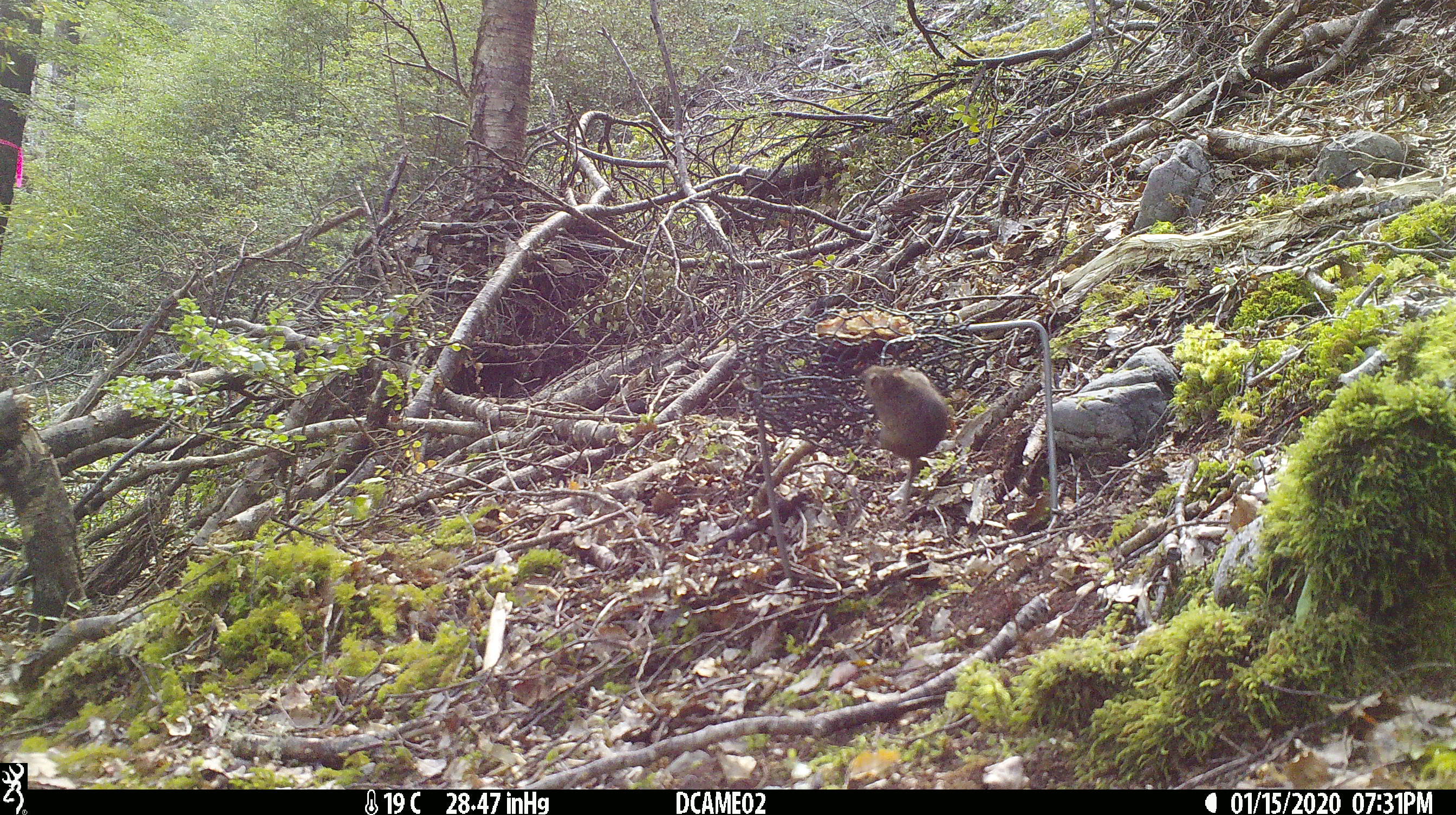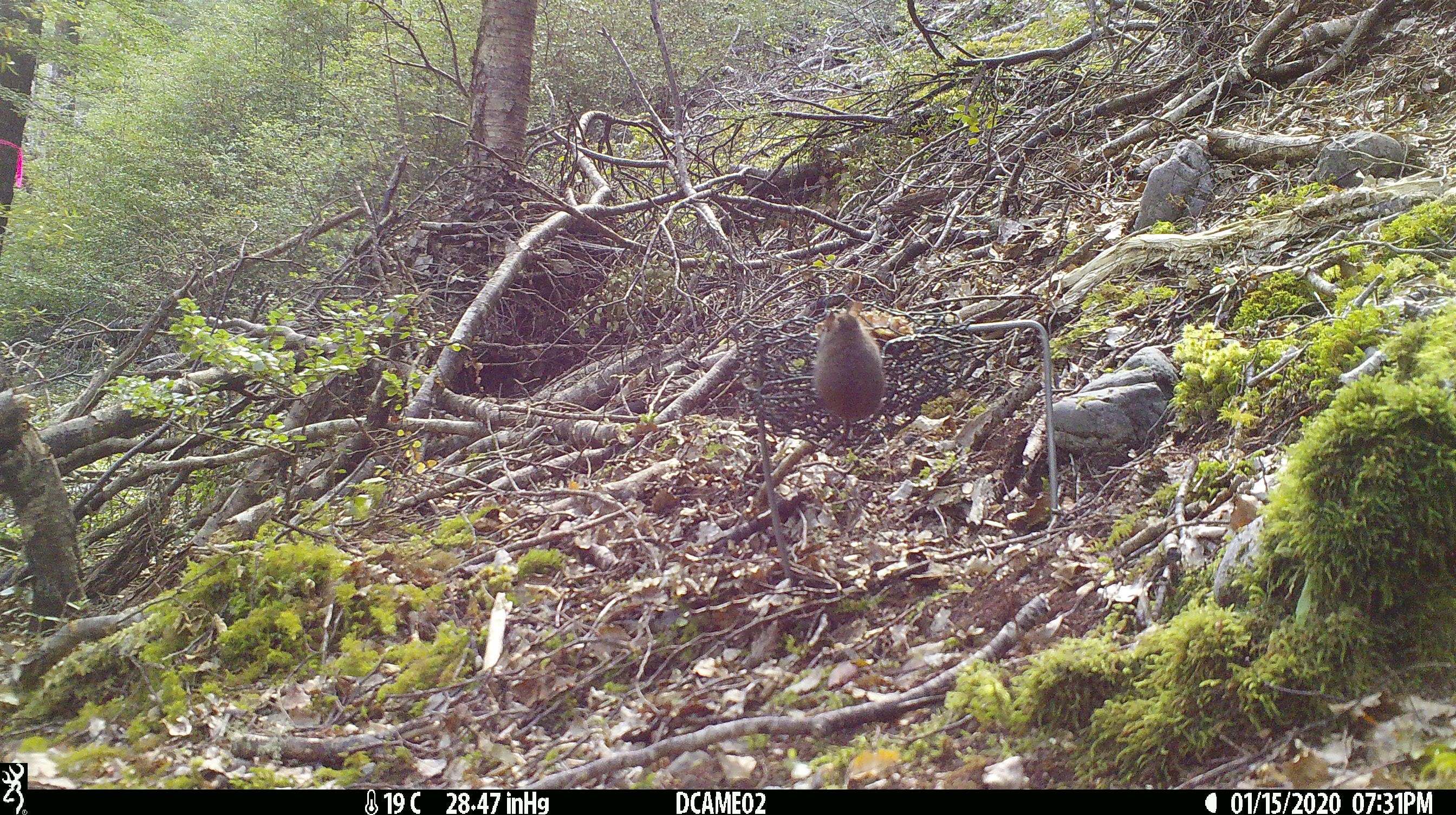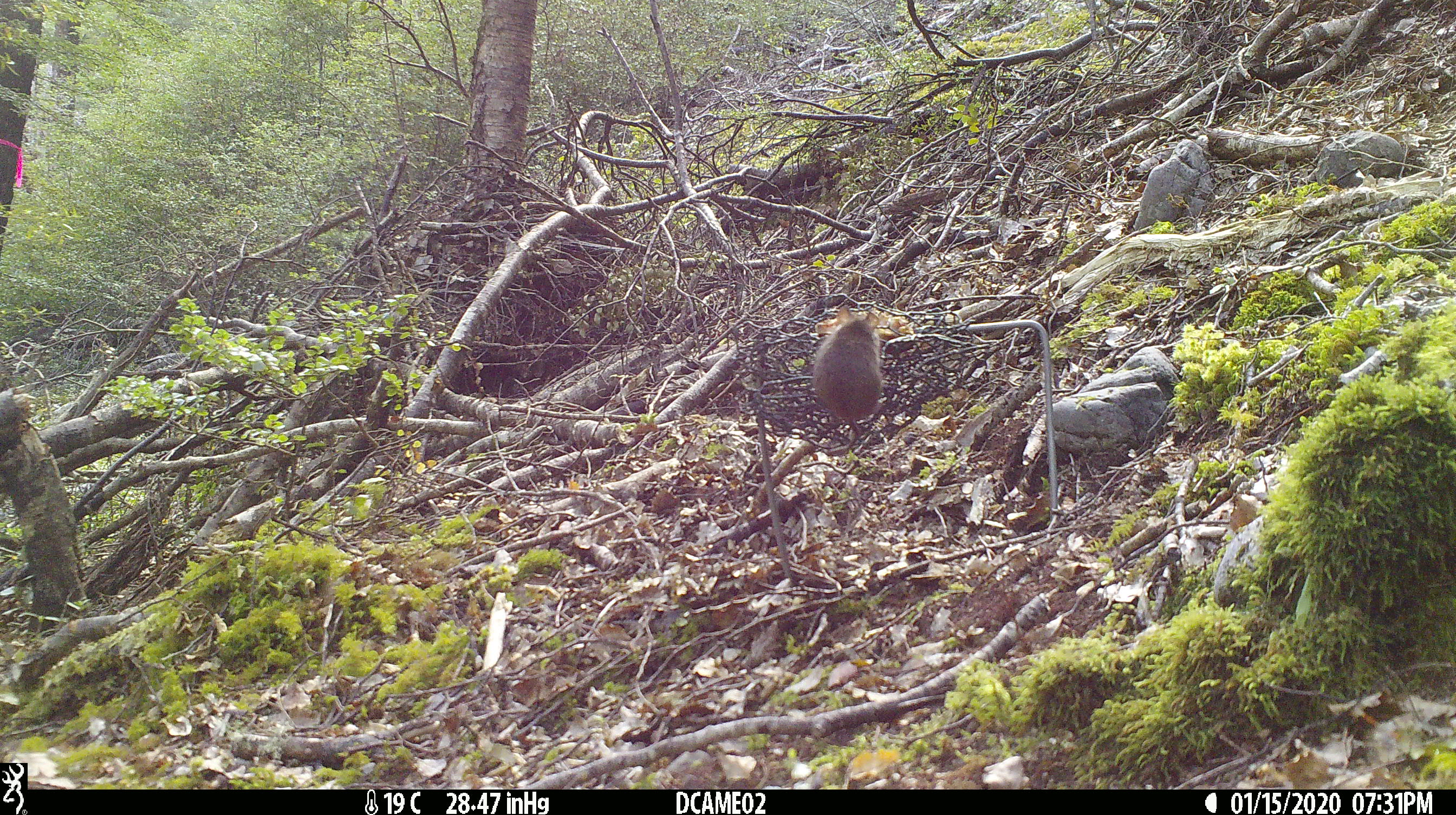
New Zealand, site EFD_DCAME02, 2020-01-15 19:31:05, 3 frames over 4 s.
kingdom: Animalia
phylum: Chordata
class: Mammalia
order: Rodentia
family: Muridae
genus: Mus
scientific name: Mus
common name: mouse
Mouse (Mus).